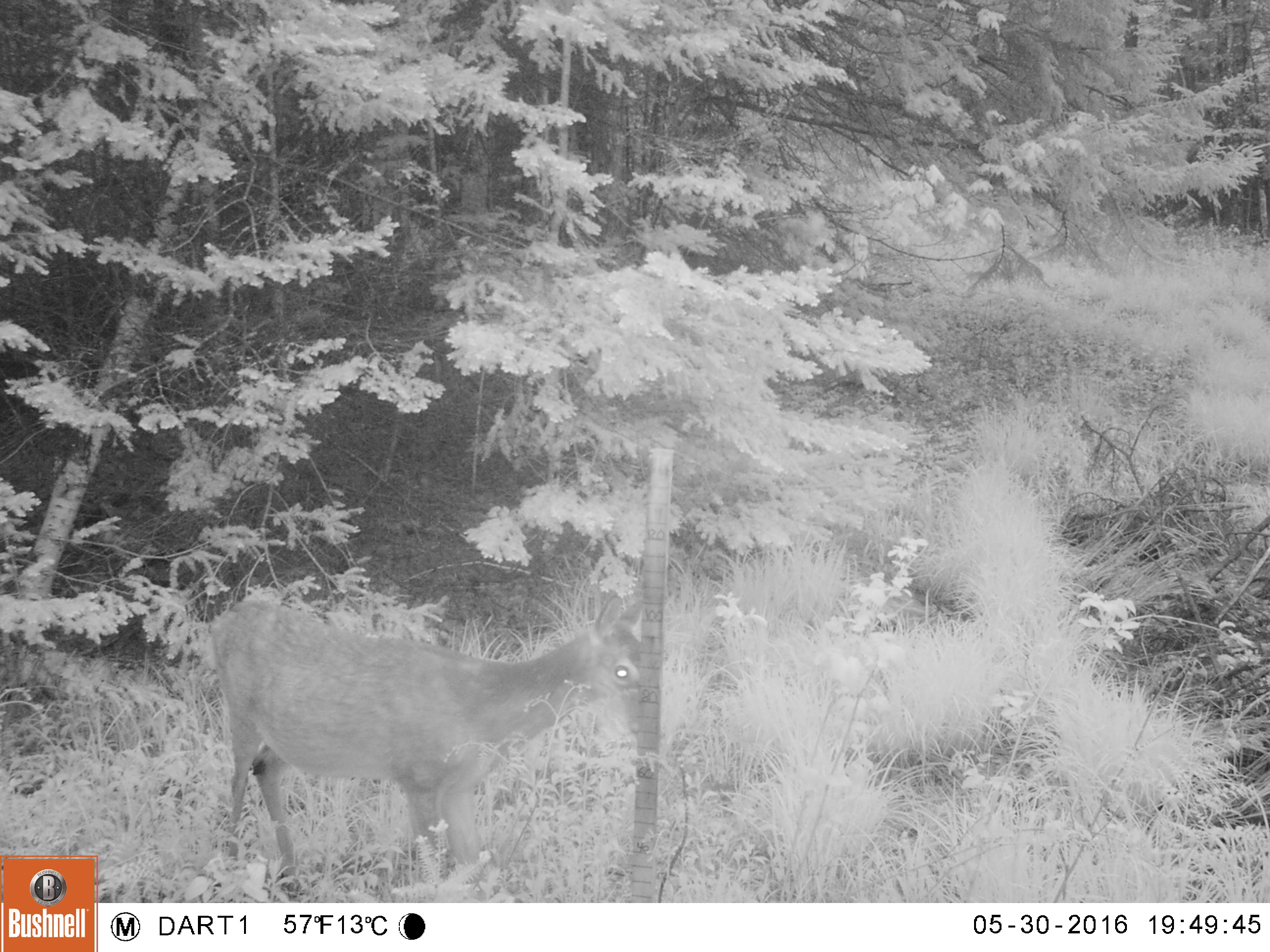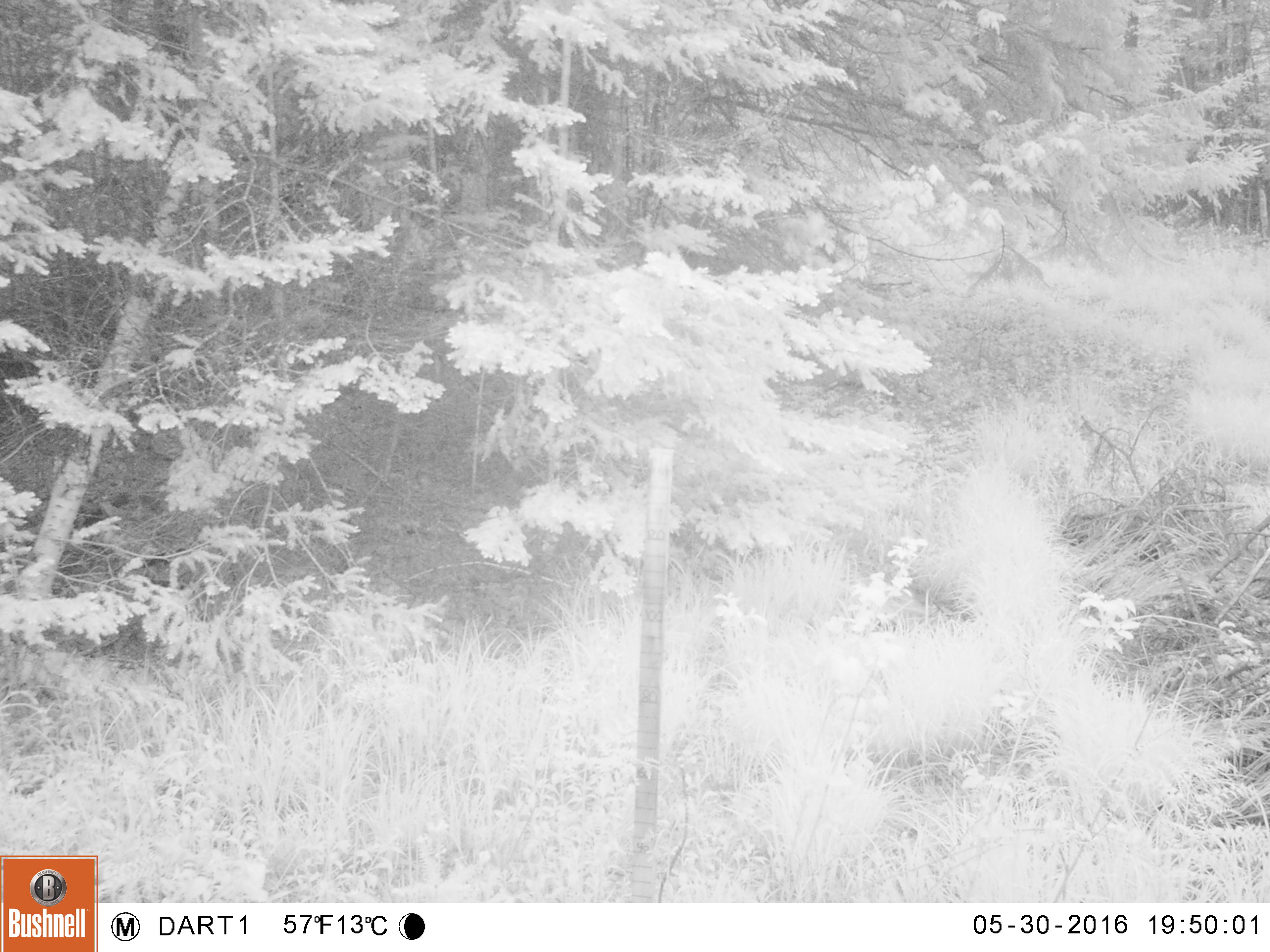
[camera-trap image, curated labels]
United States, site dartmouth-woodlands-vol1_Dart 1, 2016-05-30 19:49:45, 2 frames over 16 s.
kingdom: Animalia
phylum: Chordata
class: Mammalia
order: Artiodactyla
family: Cervidae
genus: Odocoileus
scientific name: Odocoileus virginianus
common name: white-tailed deer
White-tailed deer (Odocoileus virginianus).